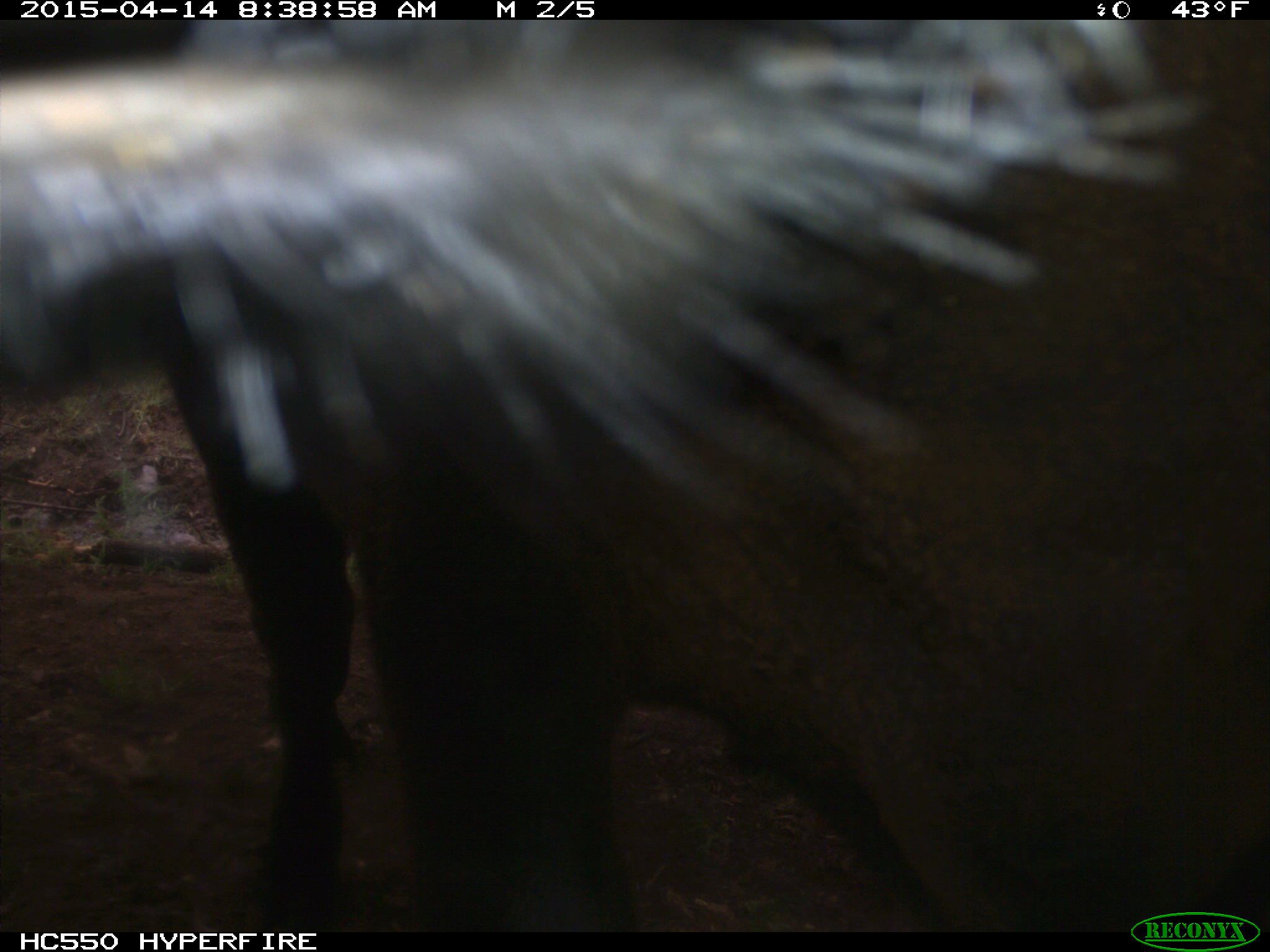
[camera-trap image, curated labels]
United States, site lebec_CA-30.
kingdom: Animalia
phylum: Chordata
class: Mammalia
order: Artiodactyla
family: Bovidae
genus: Bos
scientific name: Bos taurus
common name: domestic cow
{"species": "Bos taurus (domestic cow)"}